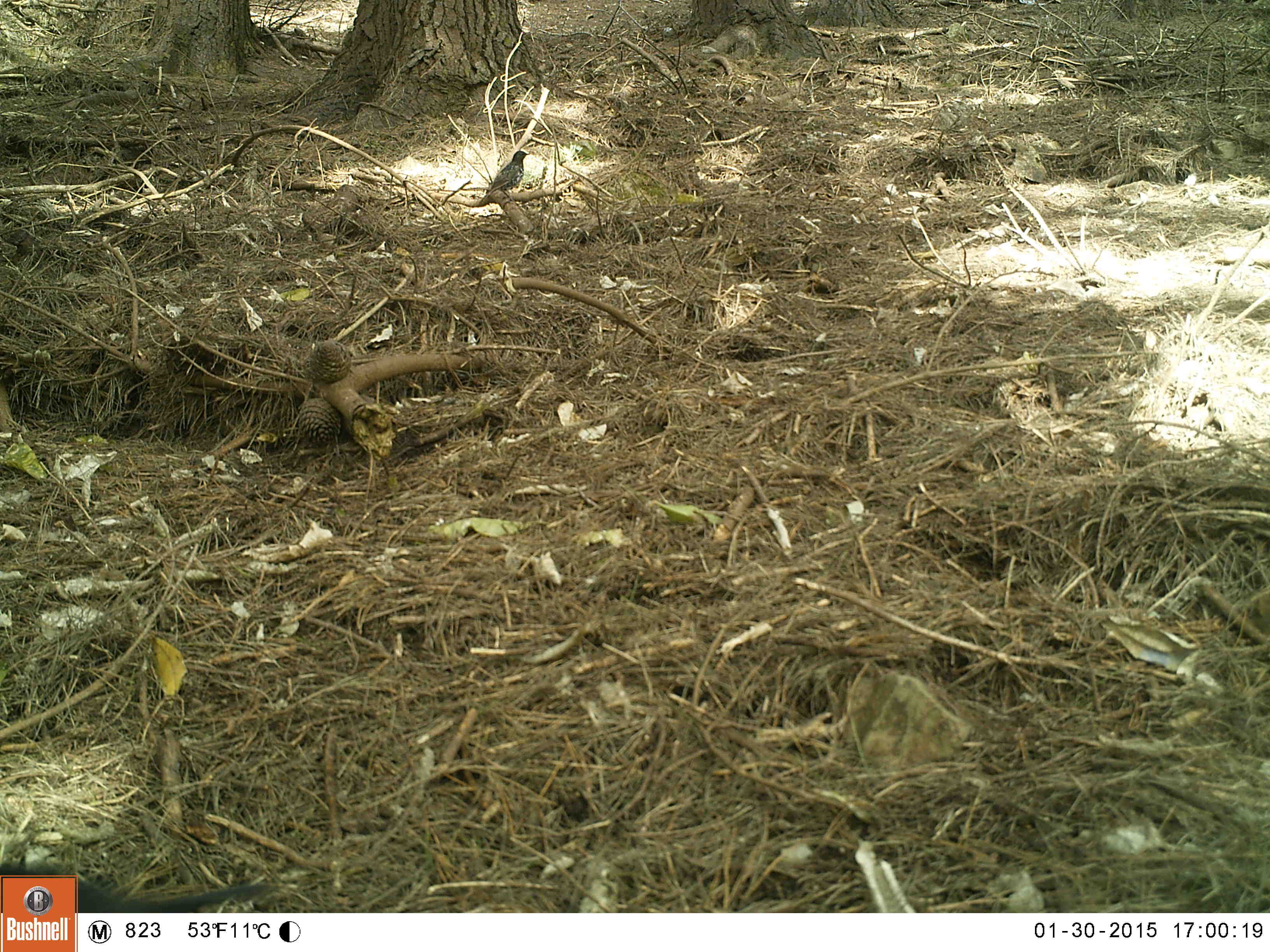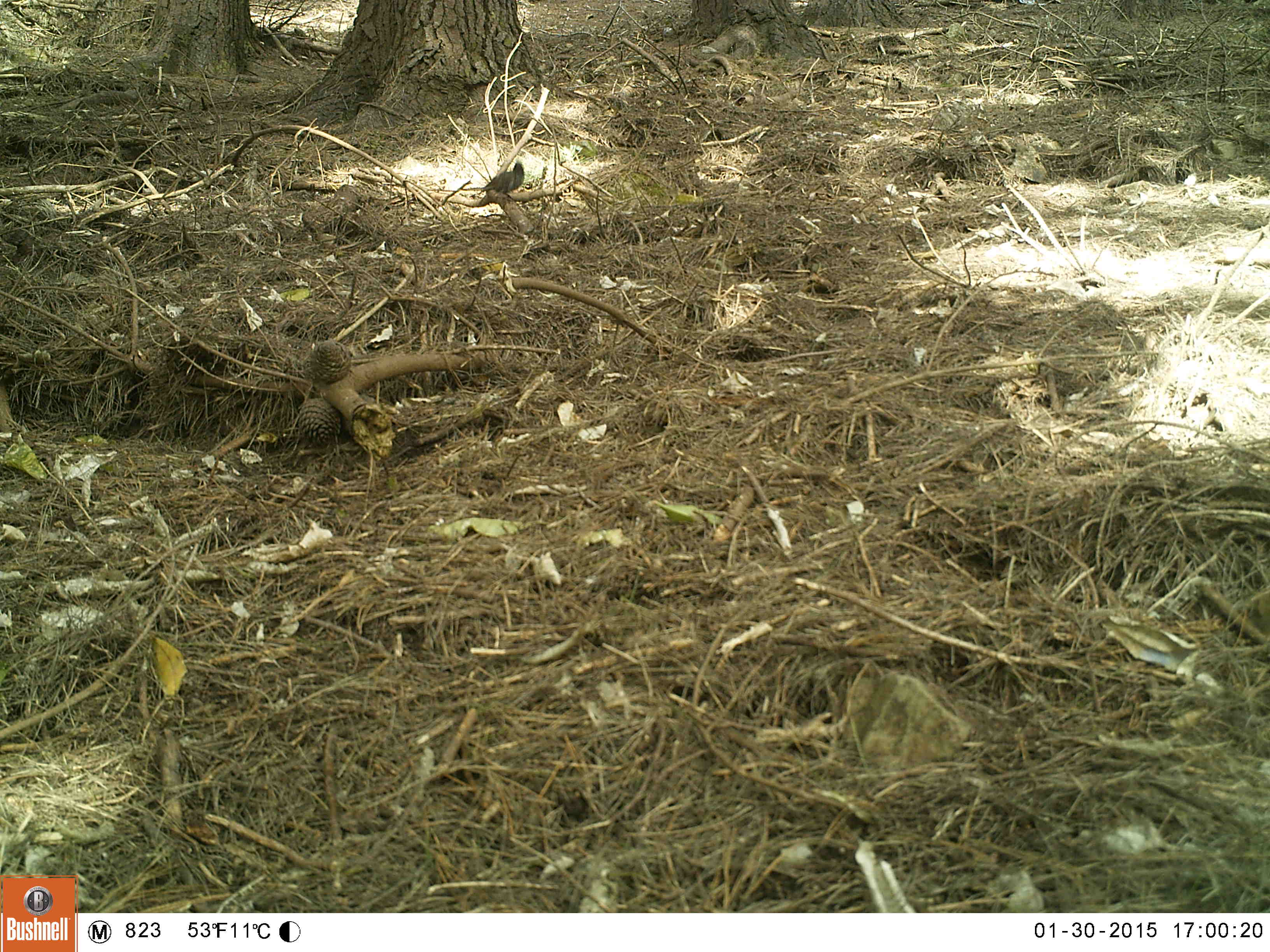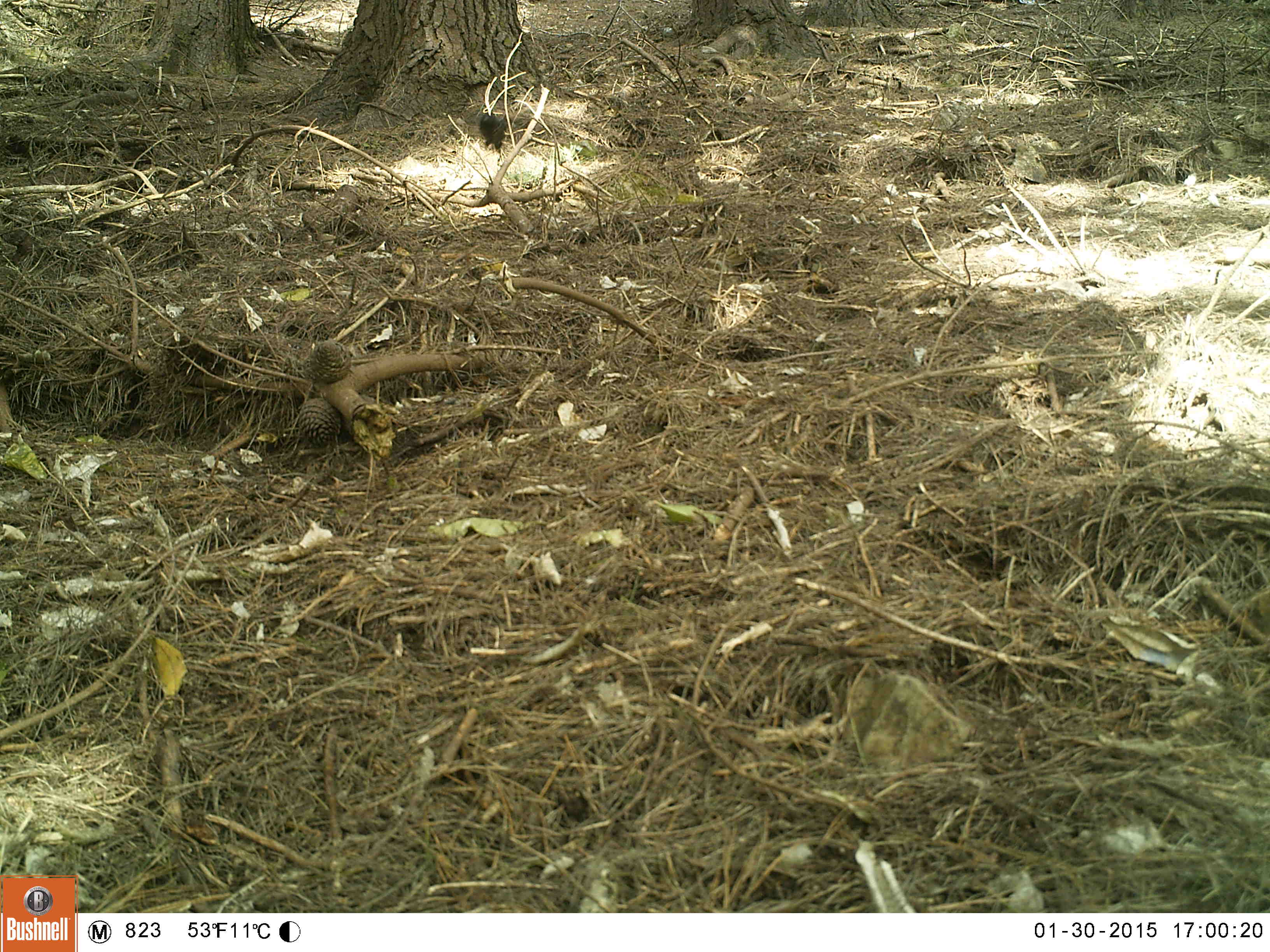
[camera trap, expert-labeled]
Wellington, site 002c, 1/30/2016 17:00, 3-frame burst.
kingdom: Animalia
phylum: Chordata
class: Aves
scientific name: Aves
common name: bird